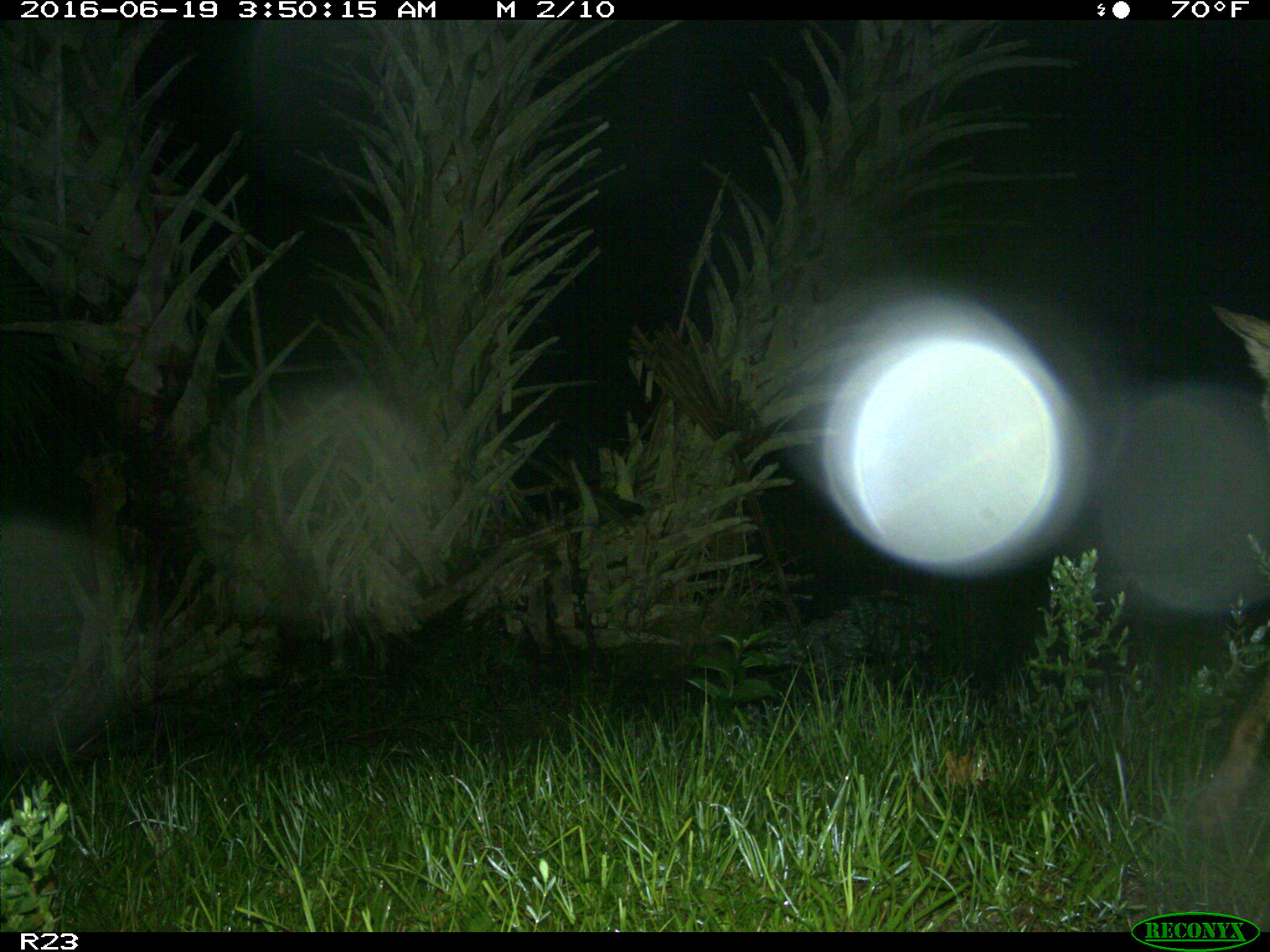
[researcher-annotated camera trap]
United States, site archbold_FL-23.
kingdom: Animalia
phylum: Chordata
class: Mammalia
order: Carnivora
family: Canidae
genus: Canis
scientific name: Canis latrans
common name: coyote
Canis latrans (coyote).